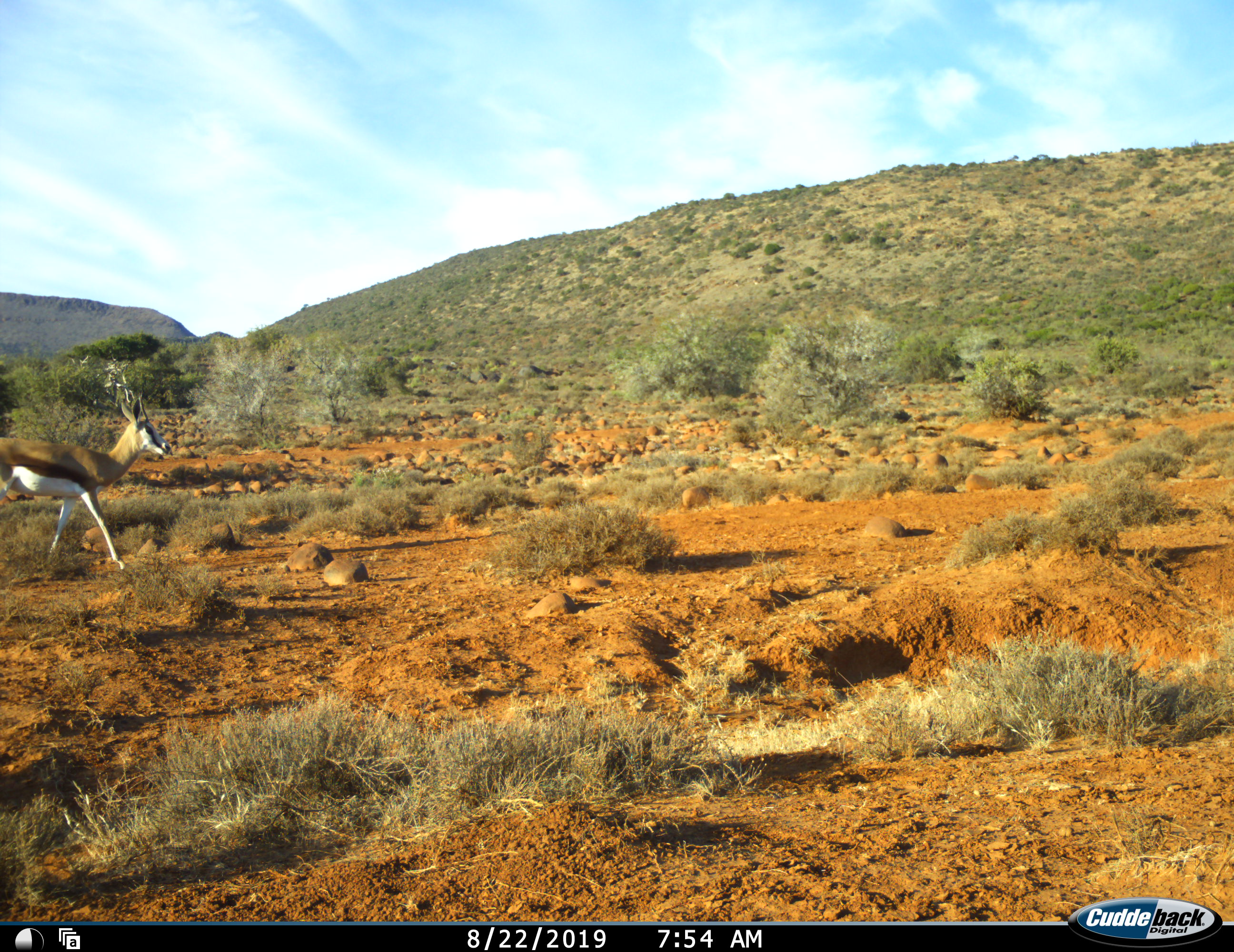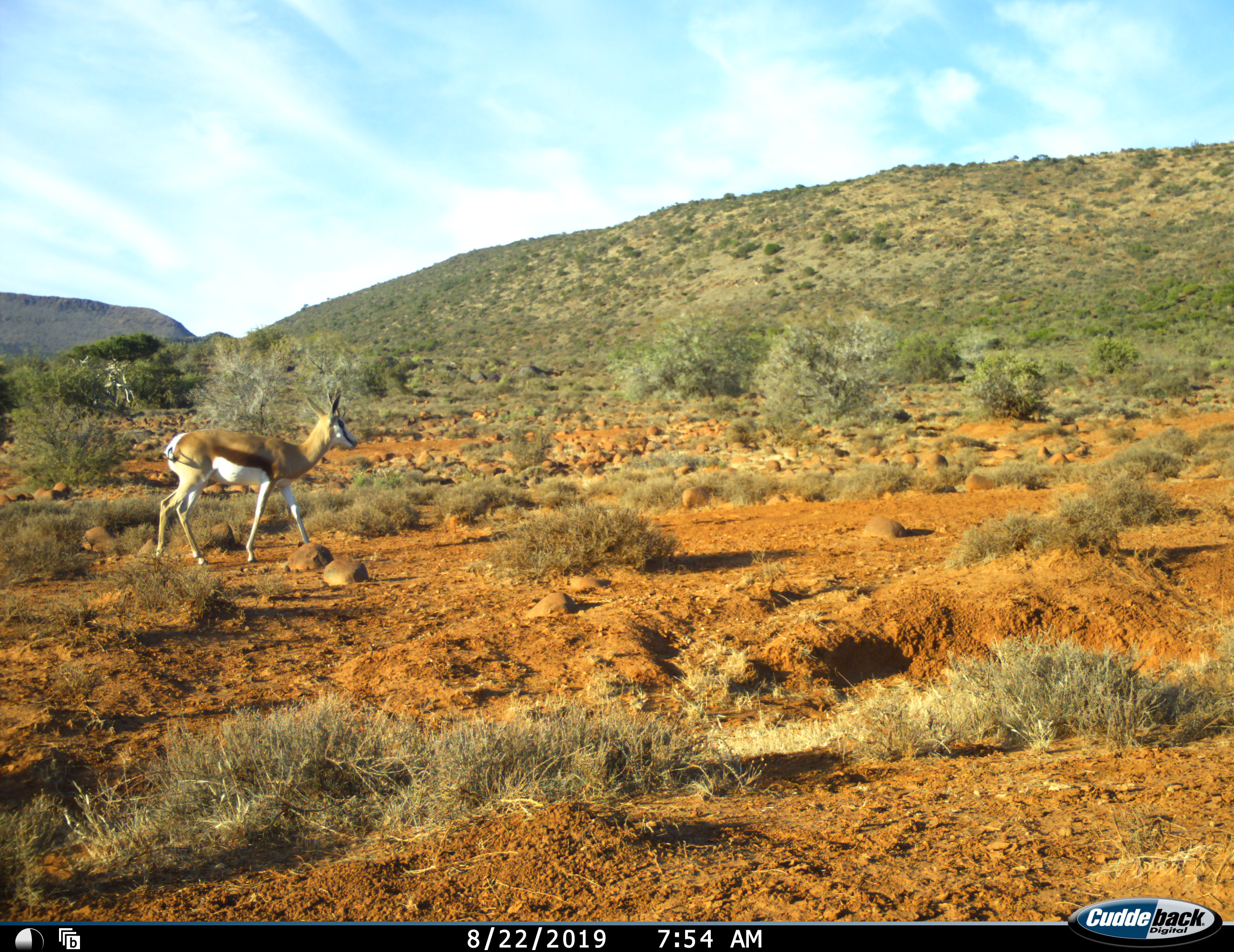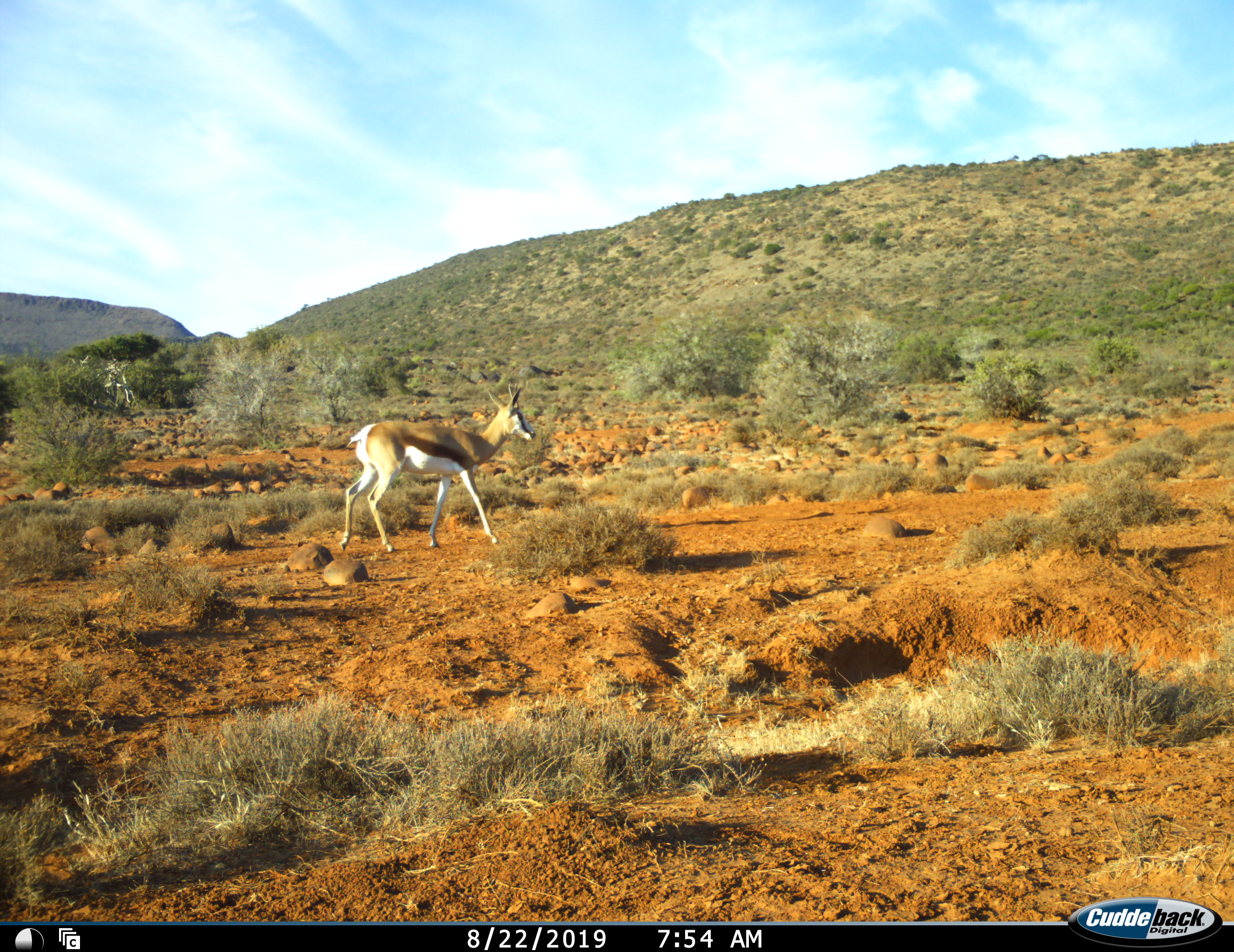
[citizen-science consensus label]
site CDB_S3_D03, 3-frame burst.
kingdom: Animalia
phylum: Chordata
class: Mammalia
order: Artiodactyla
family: Bovidae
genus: Antidorcas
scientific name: Antidorcas marsupialis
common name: springbok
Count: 1.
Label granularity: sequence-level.